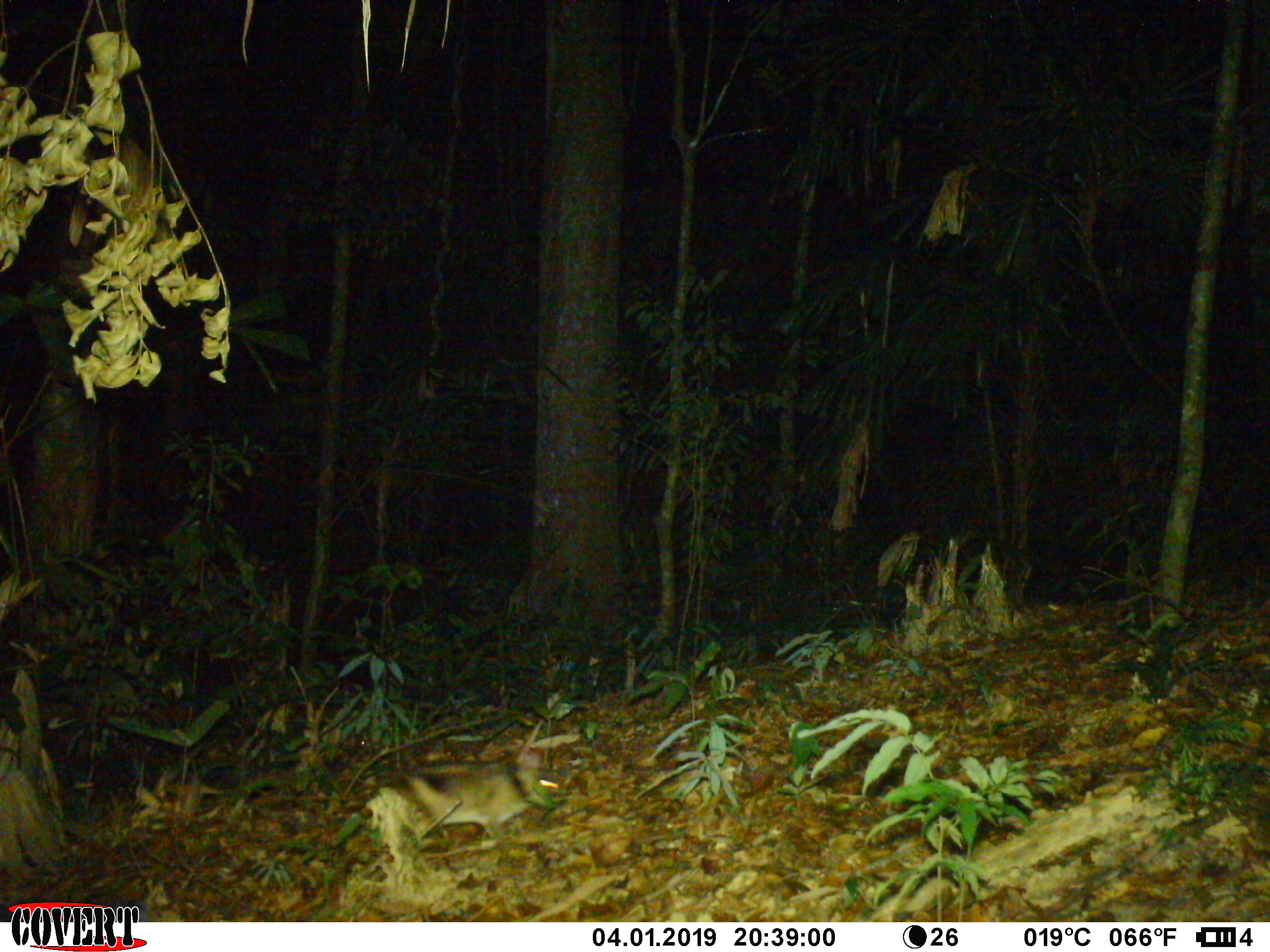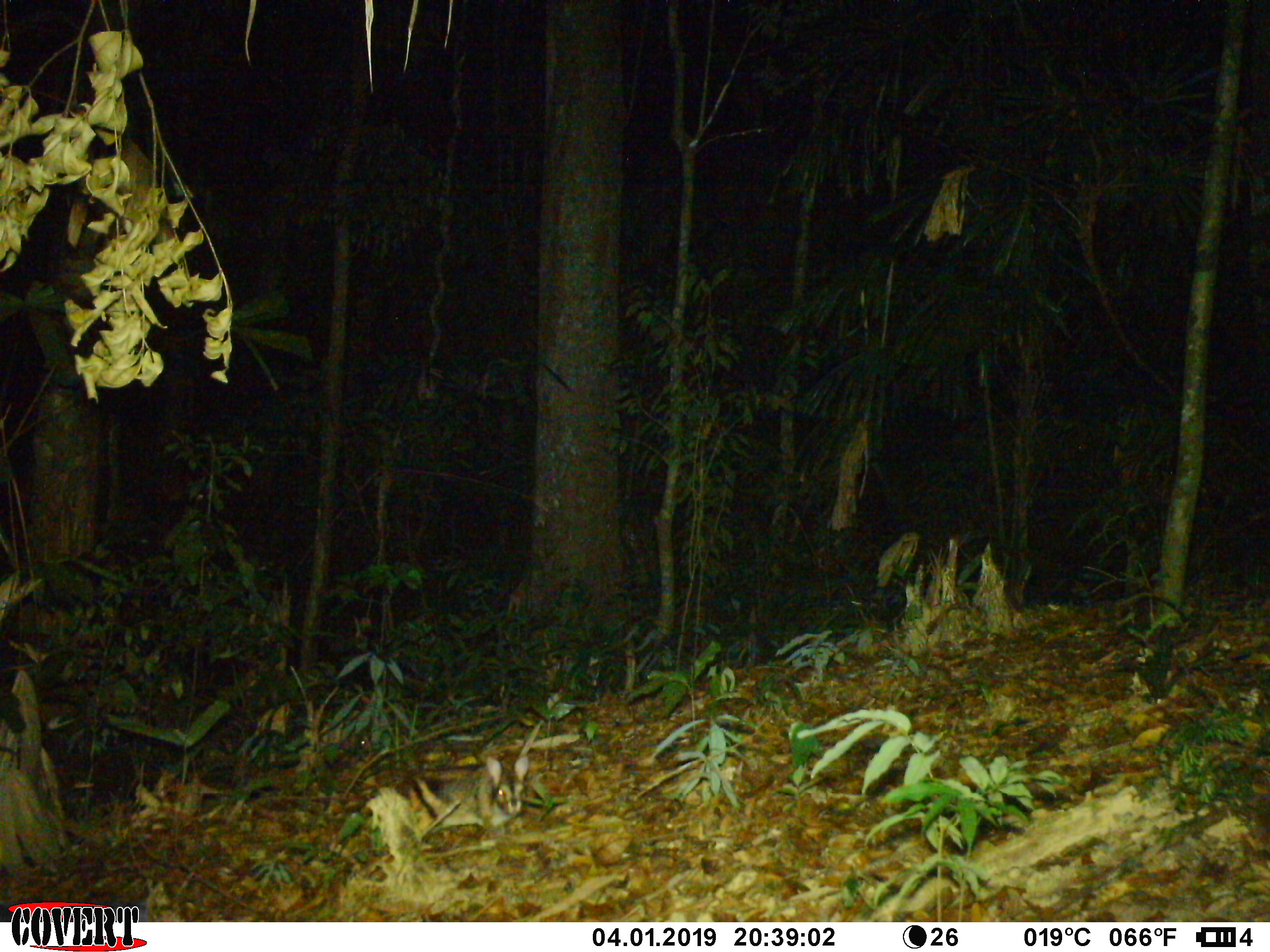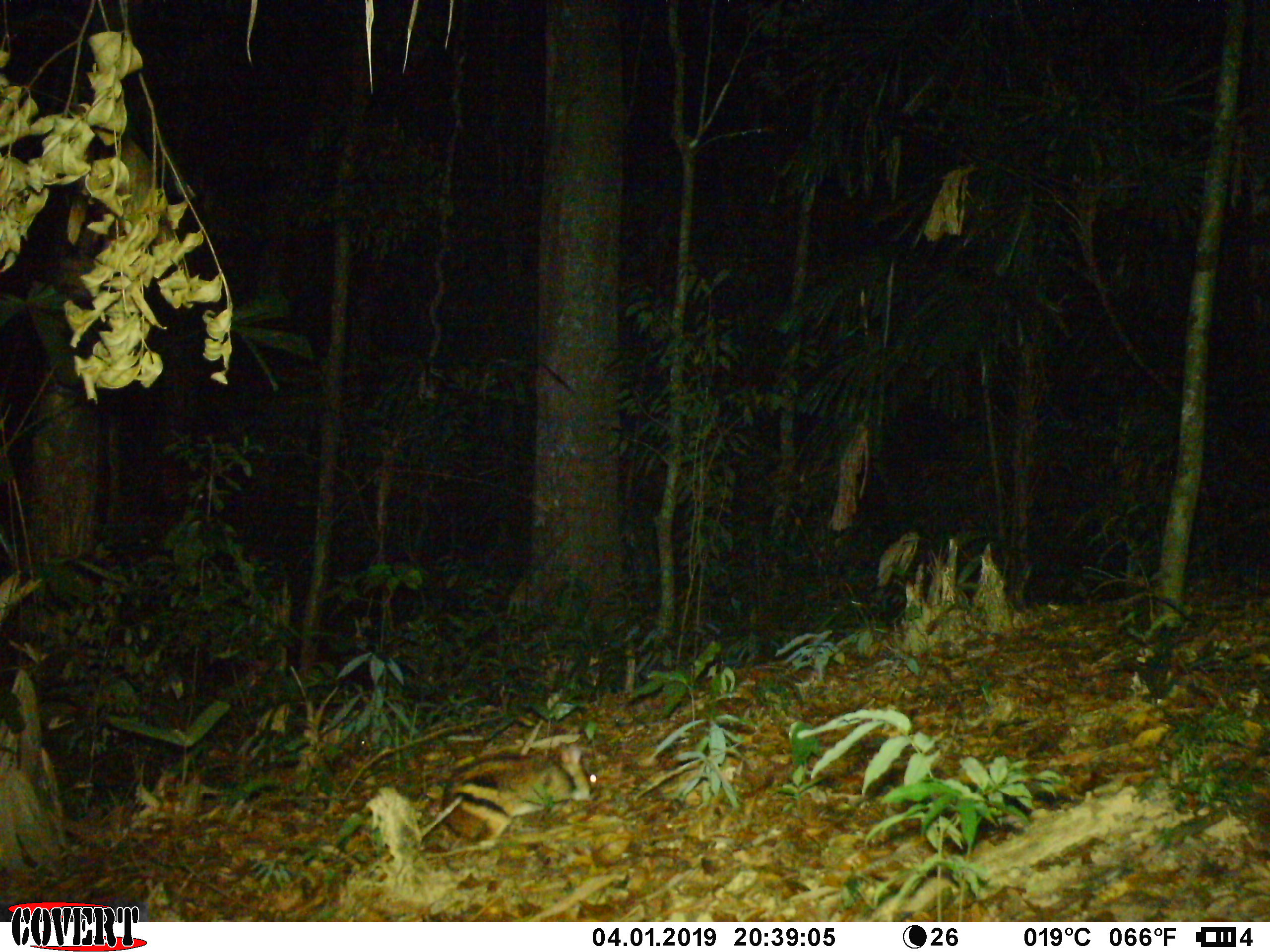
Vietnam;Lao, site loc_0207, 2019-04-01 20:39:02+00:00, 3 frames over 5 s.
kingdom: Animalia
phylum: Chordata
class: Mammalia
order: Lagomorpha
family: Leporidae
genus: Nesolagus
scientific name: Nesolagus timminsi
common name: annamite striped rabbit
Annamite striped rabbit (Nesolagus timminsi). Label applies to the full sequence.